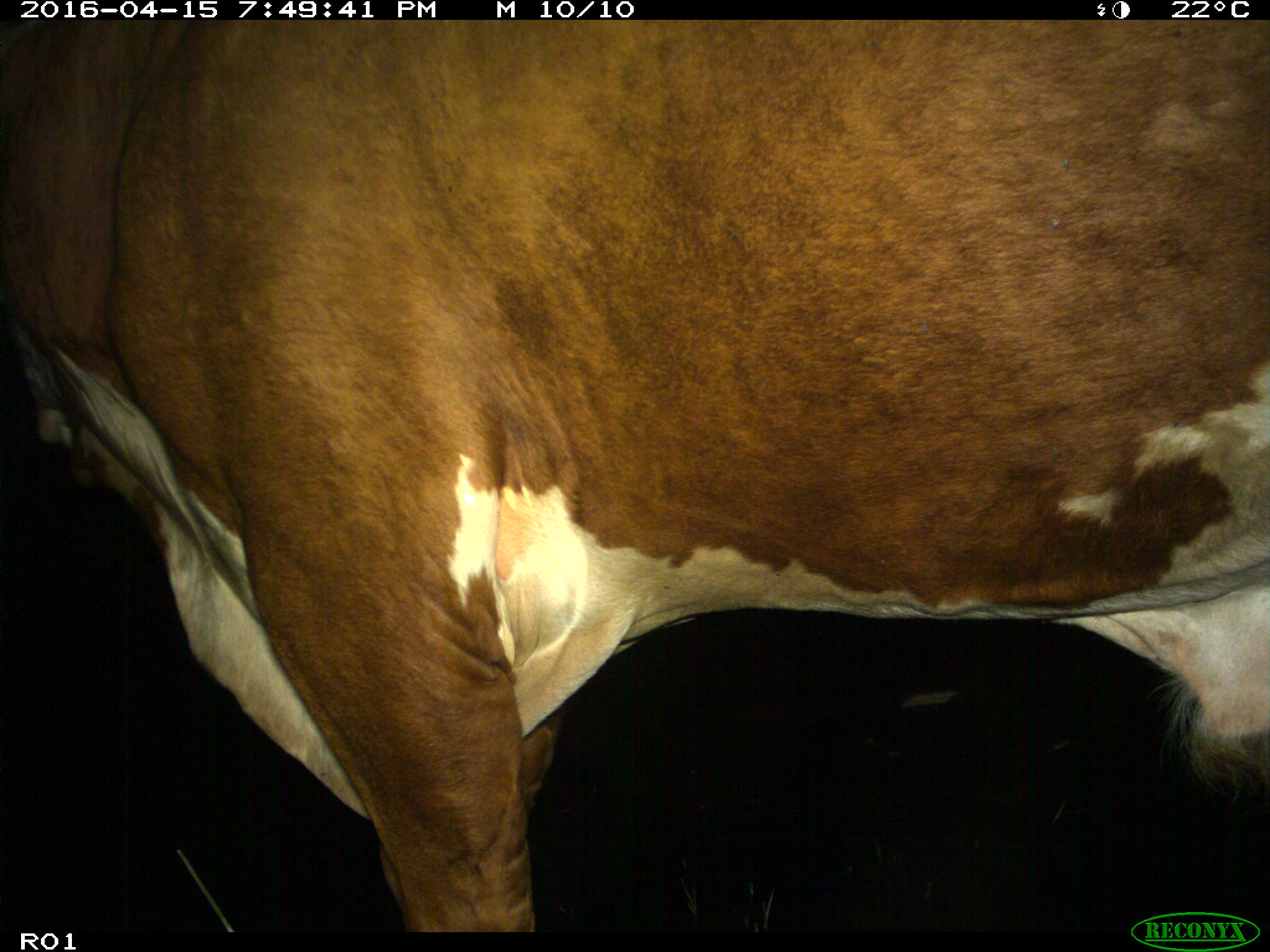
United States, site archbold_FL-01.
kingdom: Animalia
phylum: Chordata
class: Mammalia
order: Artiodactyla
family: Bovidae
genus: Bos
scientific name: Bos taurus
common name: domestic cow